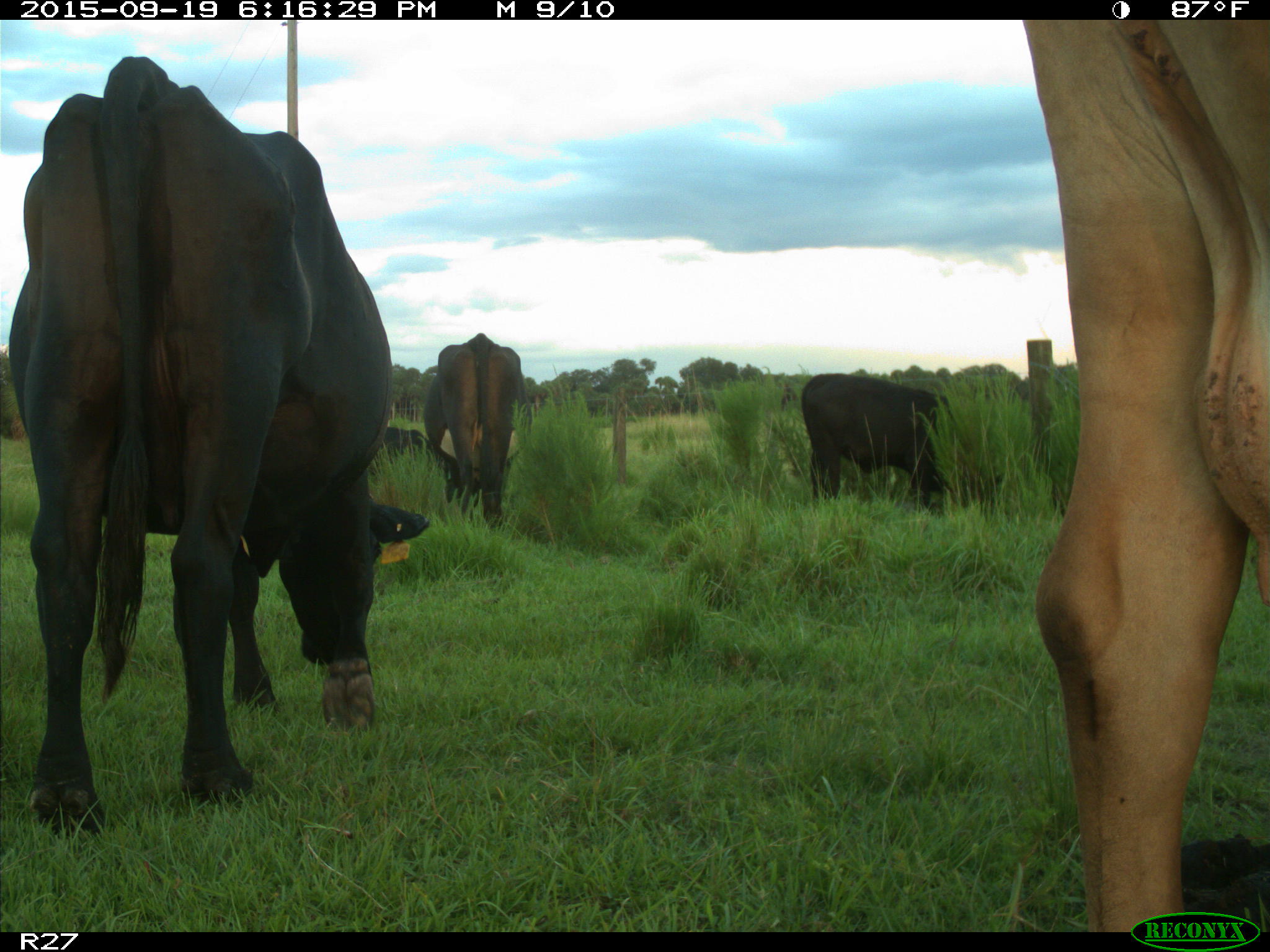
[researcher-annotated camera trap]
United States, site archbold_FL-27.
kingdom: Animalia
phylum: Chordata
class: Mammalia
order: Artiodactyla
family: Bovidae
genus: Bos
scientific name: Bos taurus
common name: domestic cow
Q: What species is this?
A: Bos taurus (domestic cow).